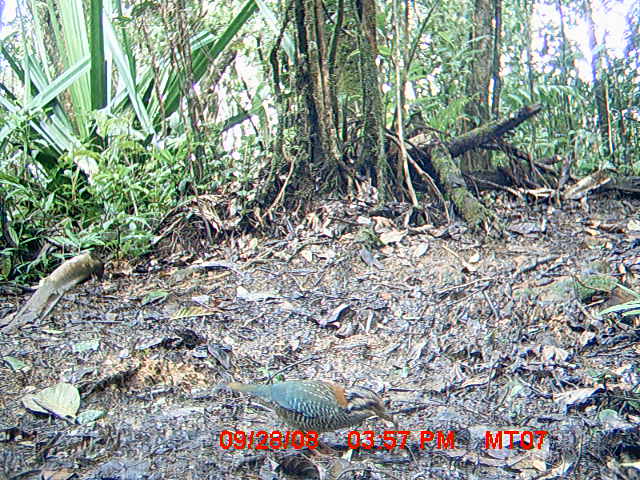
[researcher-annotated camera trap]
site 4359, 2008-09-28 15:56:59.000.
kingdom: Animalia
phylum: Chordata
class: Aves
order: Coraciiformes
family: Brachypteraciidae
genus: Brachypteracias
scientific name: Brachypteracias squamiger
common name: scaly ground-roller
Brachypteracias squamiger (scaly ground-roller), count 2.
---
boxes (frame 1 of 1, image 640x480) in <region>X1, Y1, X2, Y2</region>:
brachypteracias squamiger: <region>224, 379, 394, 461</region>